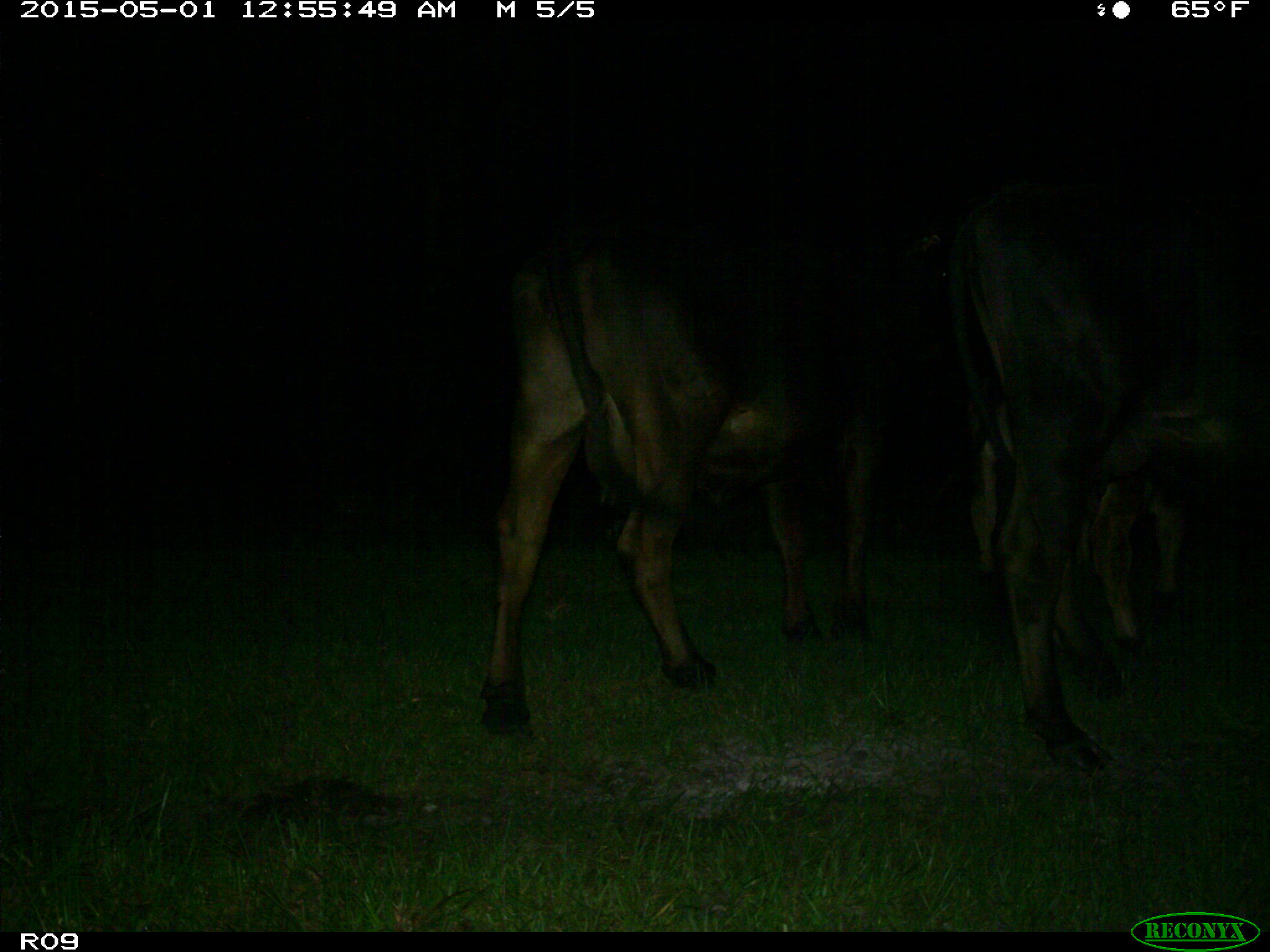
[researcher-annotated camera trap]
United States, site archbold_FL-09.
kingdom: Animalia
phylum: Chordata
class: Mammalia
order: Artiodactyla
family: Bovidae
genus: Bos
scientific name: Bos taurus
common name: domestic cow